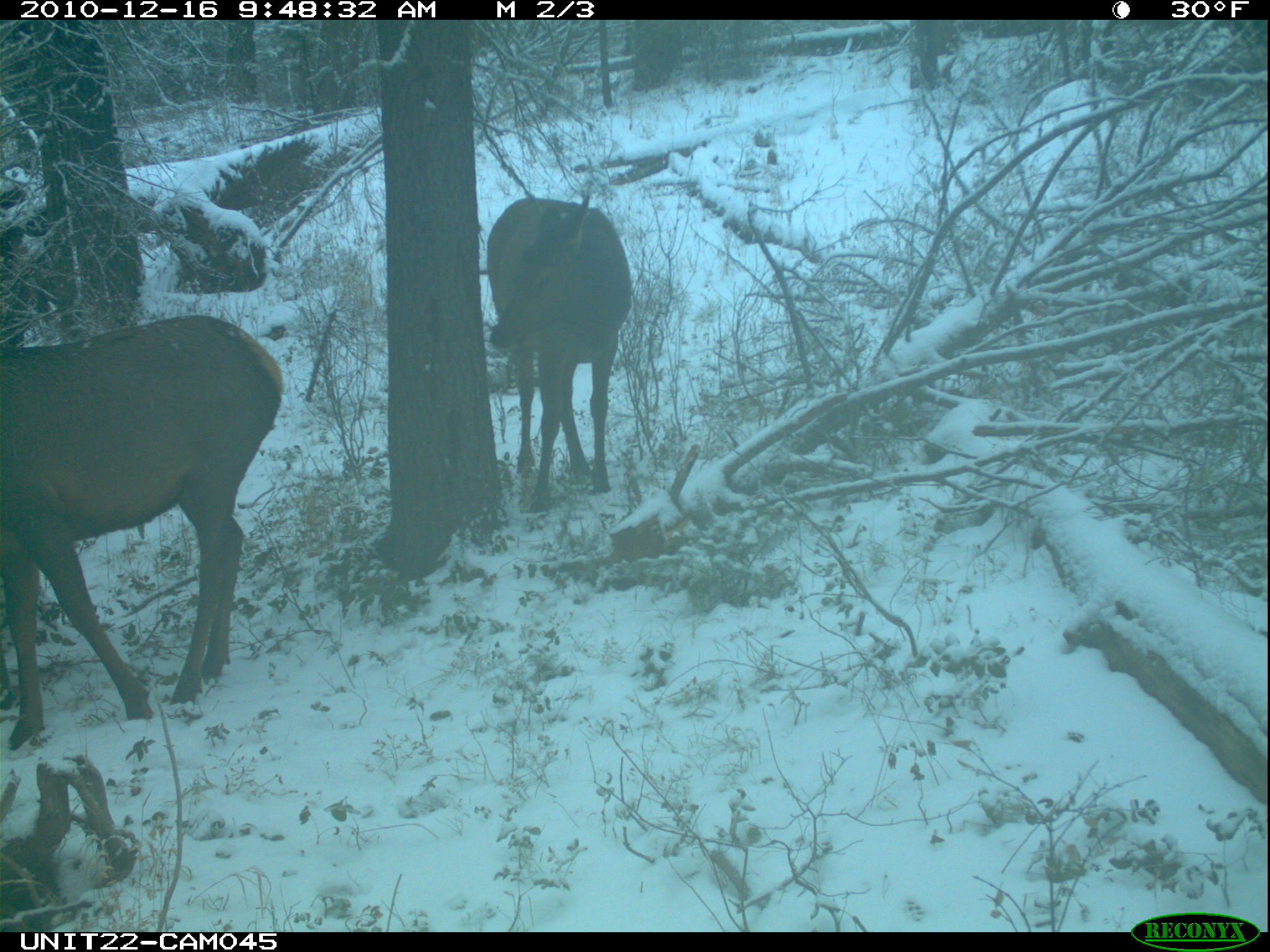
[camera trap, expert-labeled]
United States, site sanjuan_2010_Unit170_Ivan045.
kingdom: Animalia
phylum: Chordata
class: Mammalia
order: Artiodactyla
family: Cervidae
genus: Cervus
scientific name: Cervus elaphus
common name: red deer